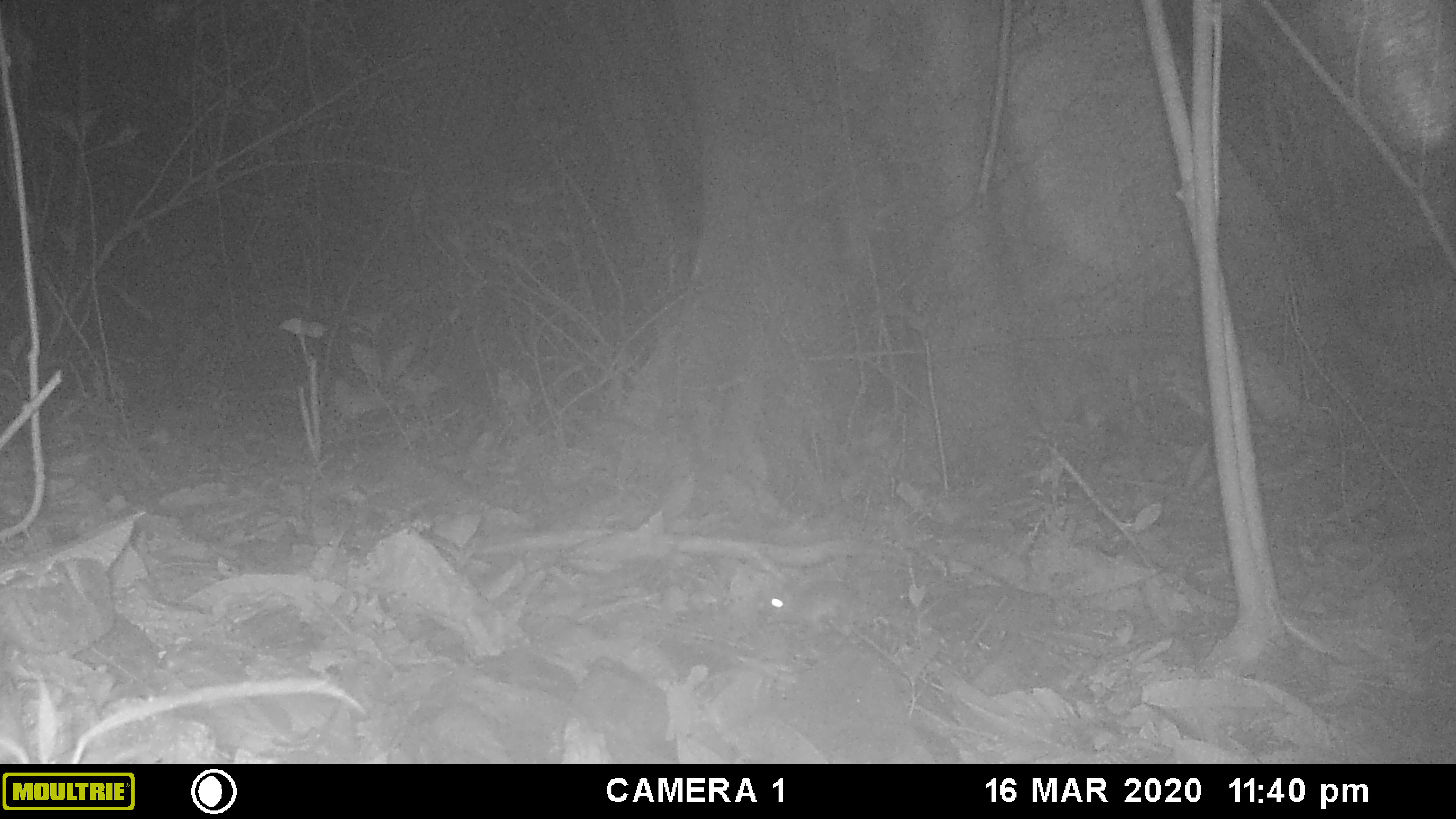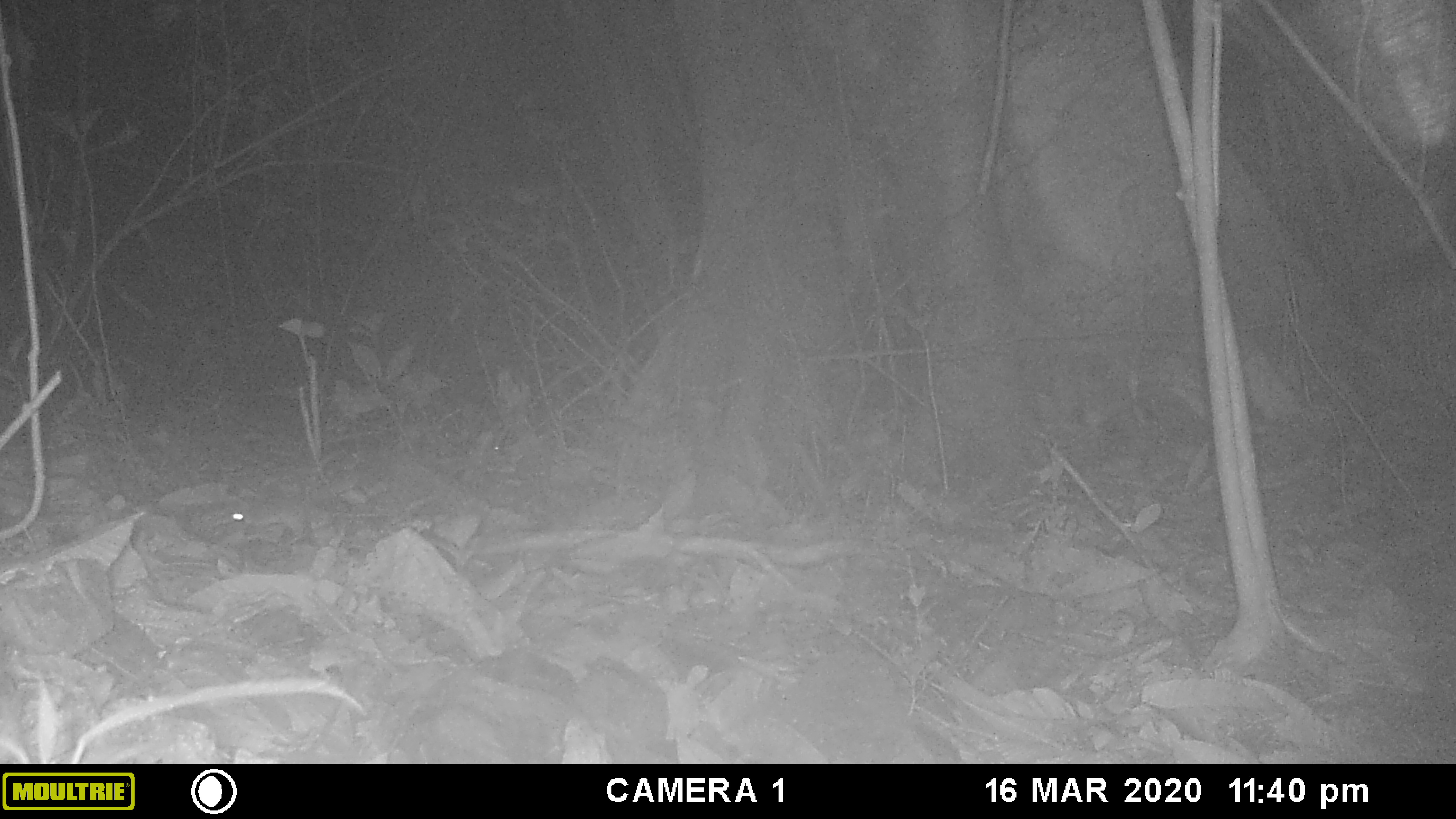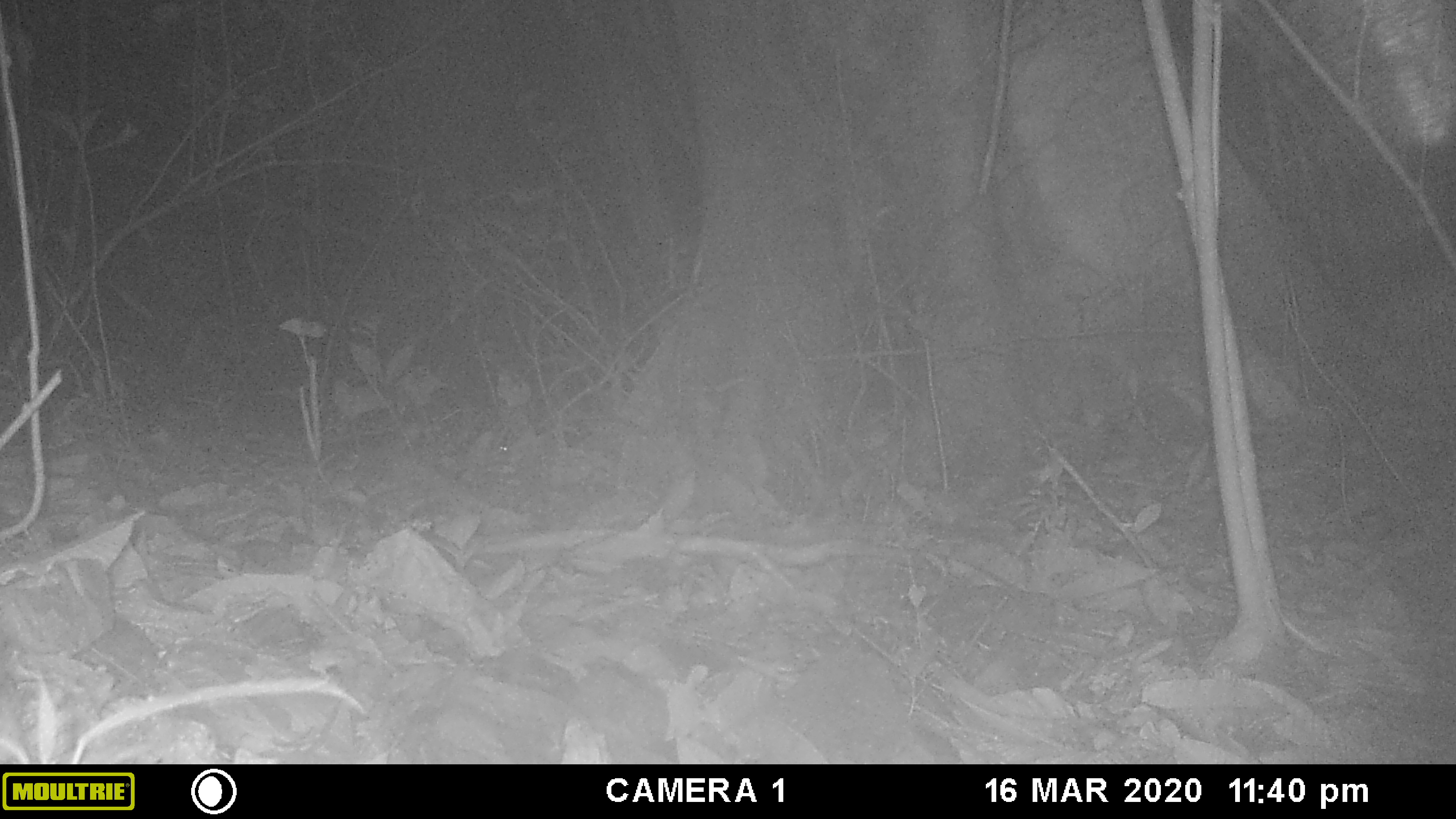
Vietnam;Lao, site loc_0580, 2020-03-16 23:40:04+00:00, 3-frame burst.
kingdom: Animalia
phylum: Chordata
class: Mammalia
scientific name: Mammalia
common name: mammal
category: unidentified small mammal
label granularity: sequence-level